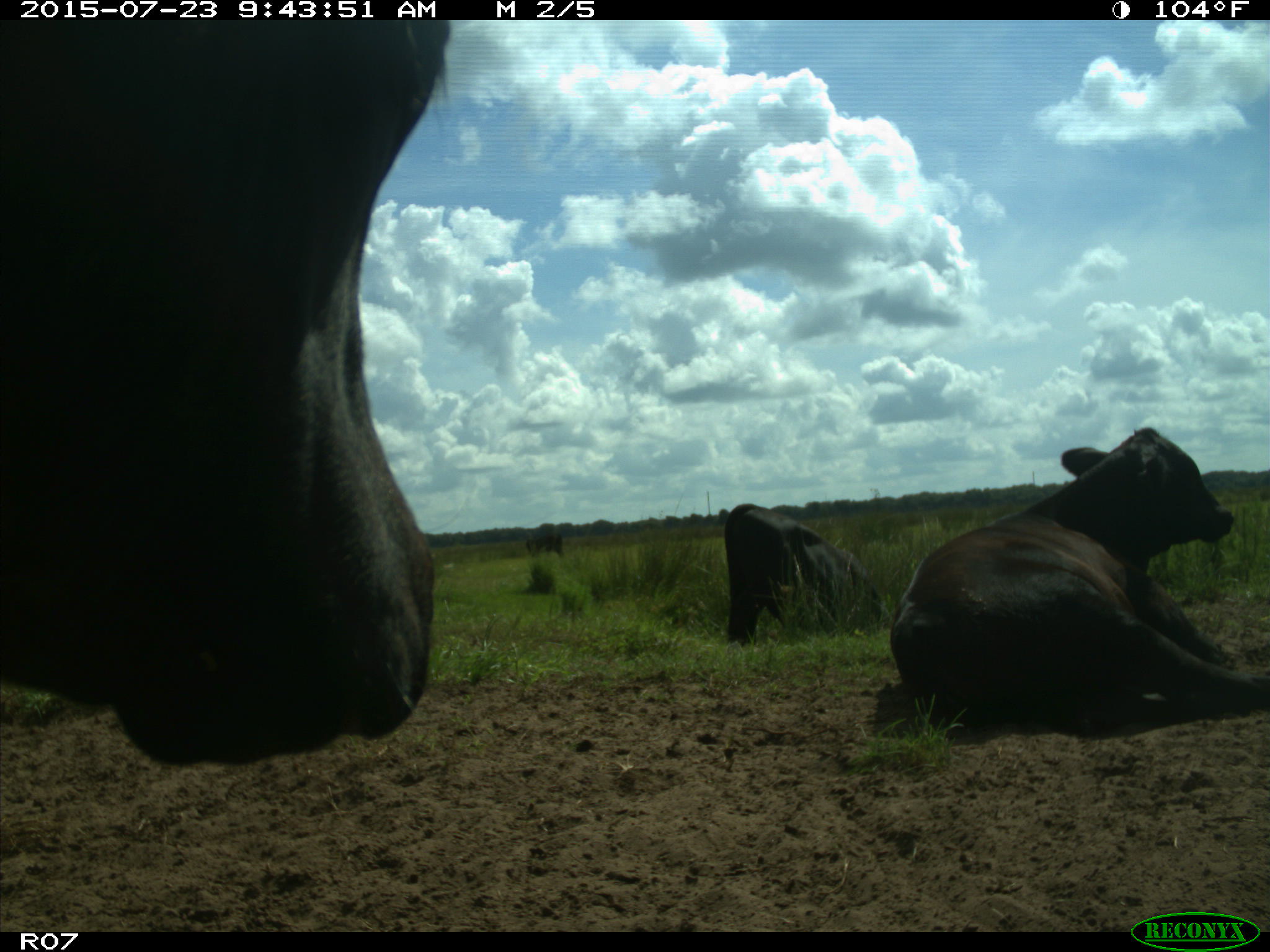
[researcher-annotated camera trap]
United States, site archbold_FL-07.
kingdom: Animalia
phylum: Chordata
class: Mammalia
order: Artiodactyla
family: Bovidae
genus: Bos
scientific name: Bos taurus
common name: domestic cow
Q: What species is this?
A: Bos taurus (domestic cow).